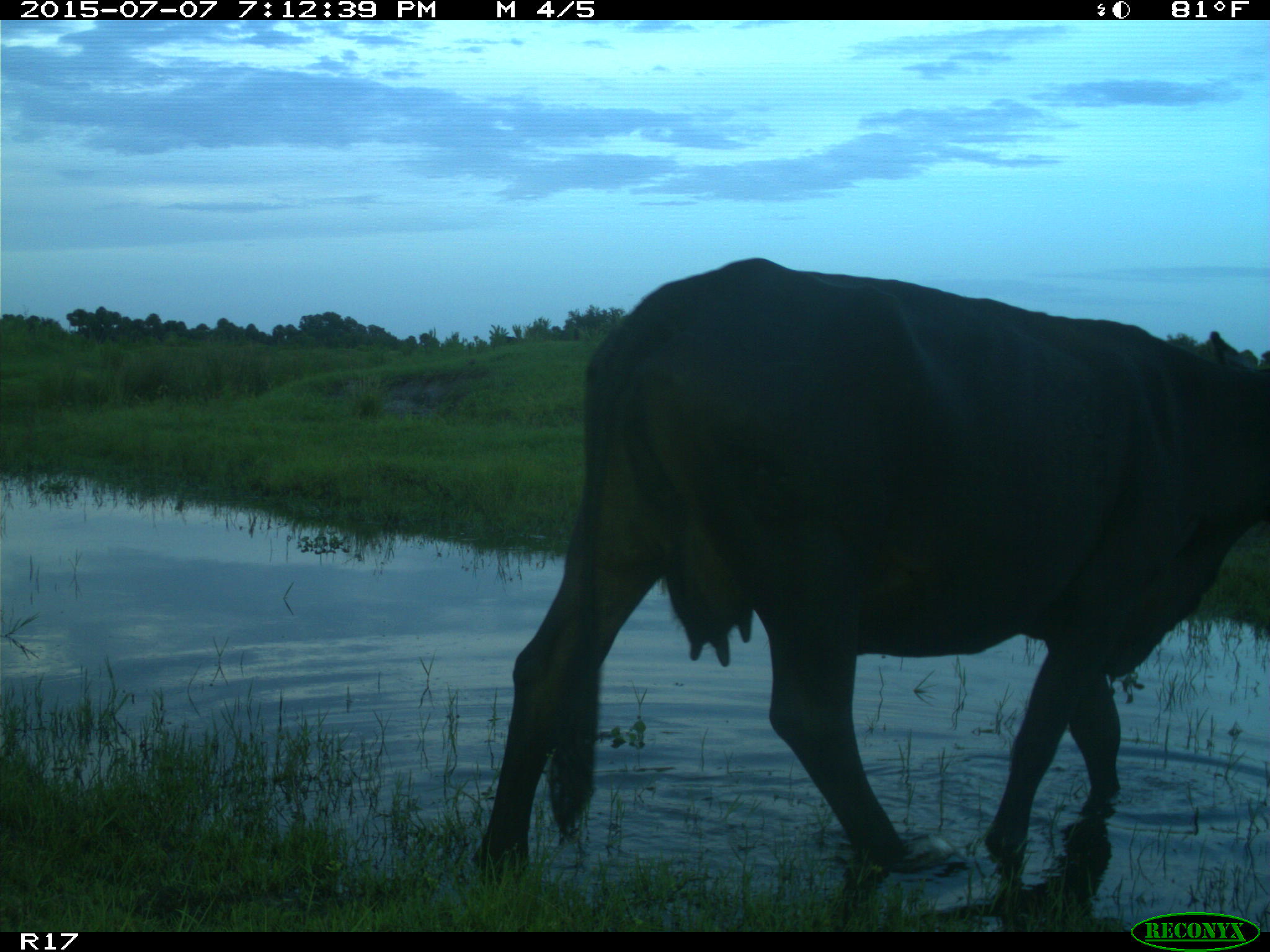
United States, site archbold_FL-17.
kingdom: Animalia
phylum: Chordata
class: Mammalia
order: Artiodactyla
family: Bovidae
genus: Bos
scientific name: Bos taurus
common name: domestic cow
Bos taurus (domestic cow).